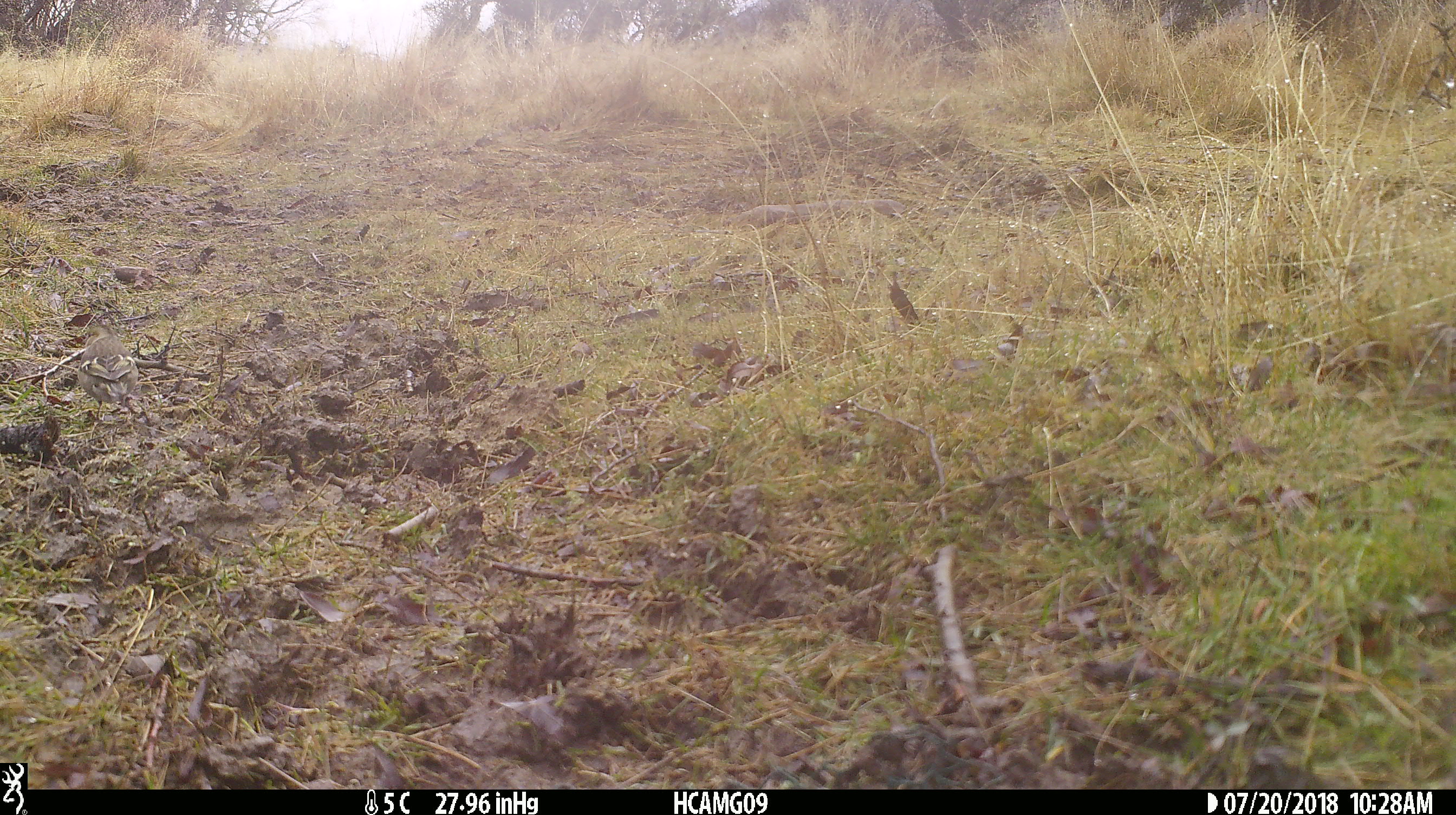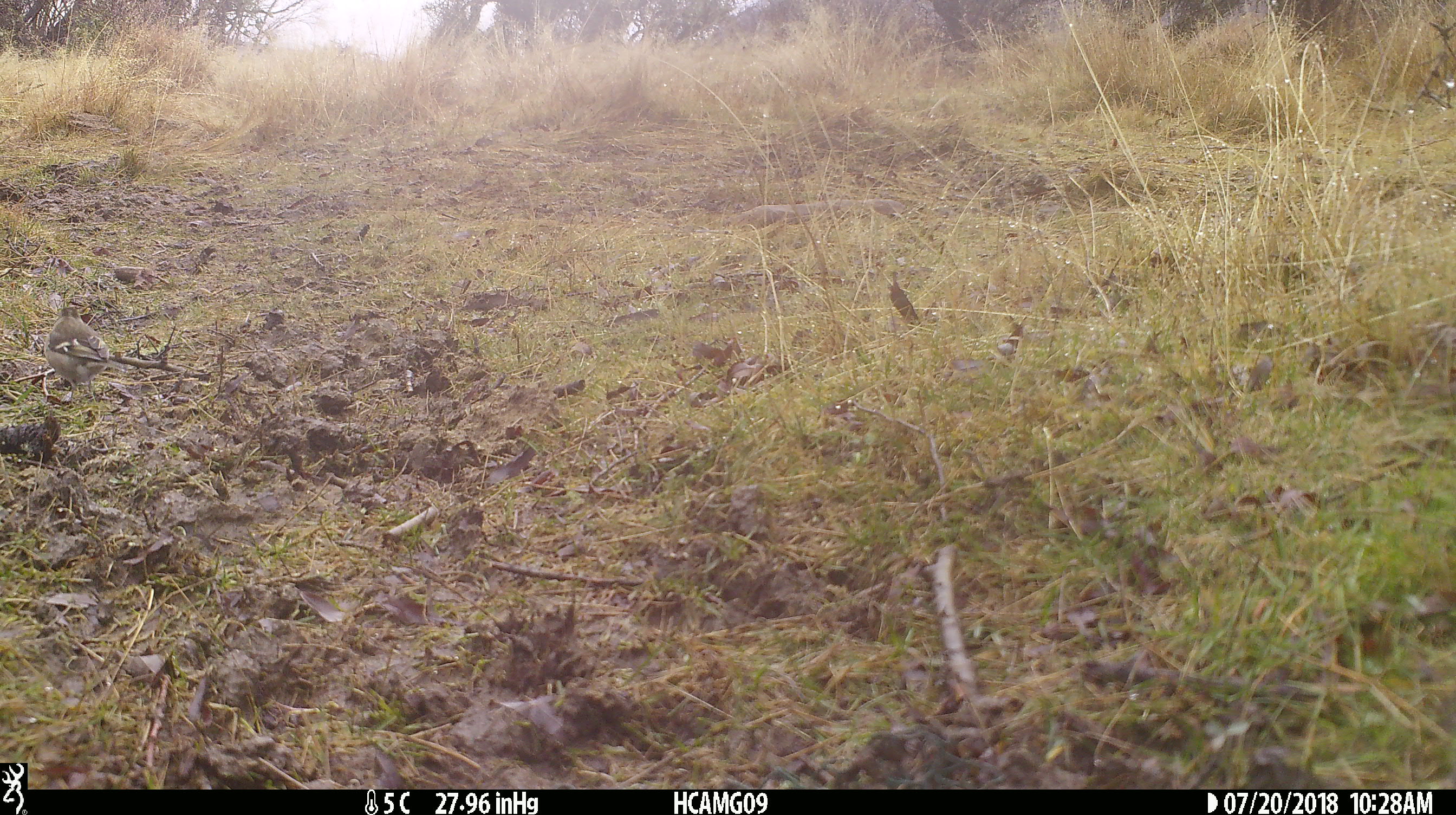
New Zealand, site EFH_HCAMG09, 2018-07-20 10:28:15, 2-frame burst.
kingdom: Animalia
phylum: Chordata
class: Aves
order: Passeriformes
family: Fringillidae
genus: Fringilla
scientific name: Fringilla coelebs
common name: common chaffinch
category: chaffinch